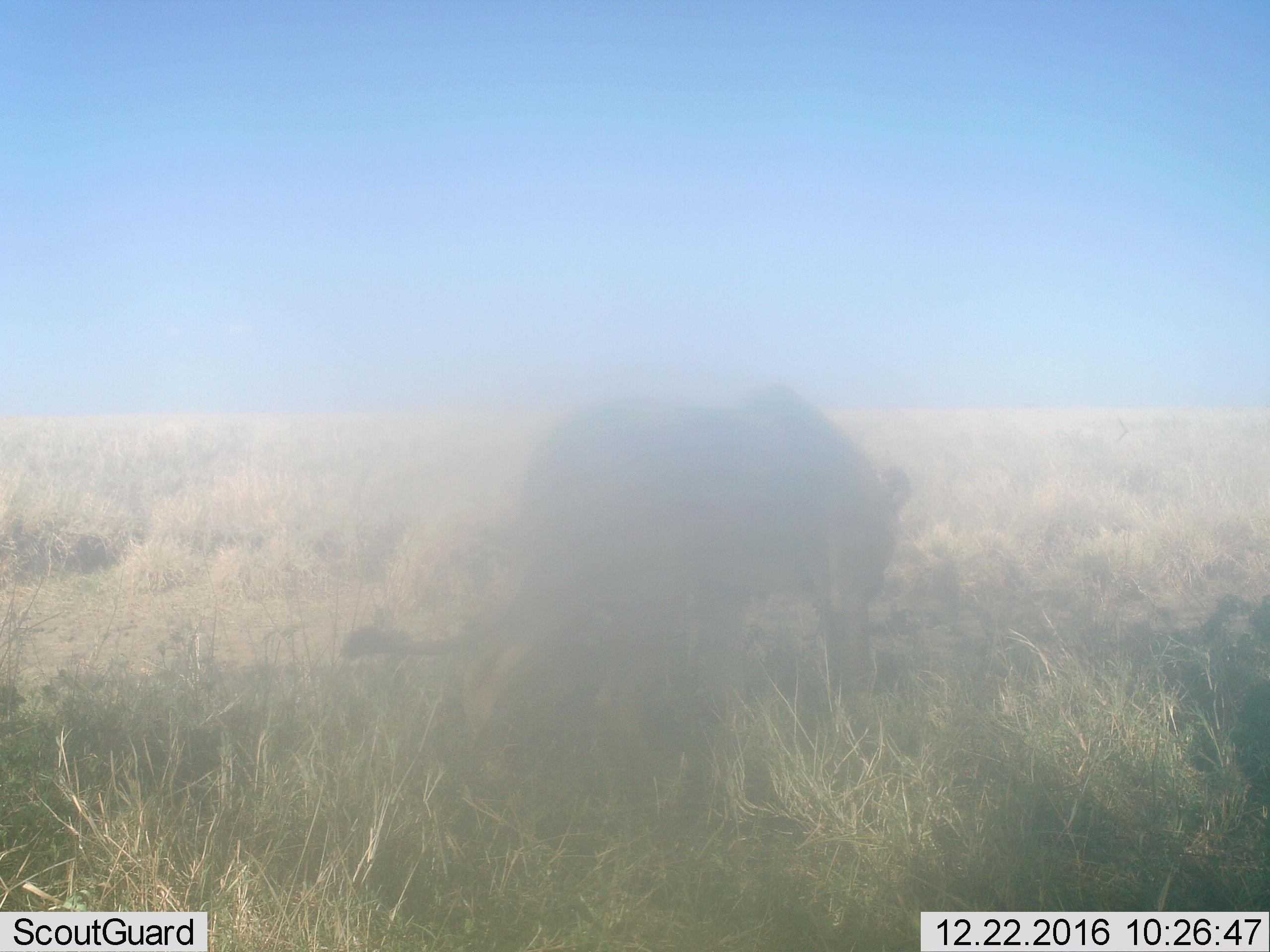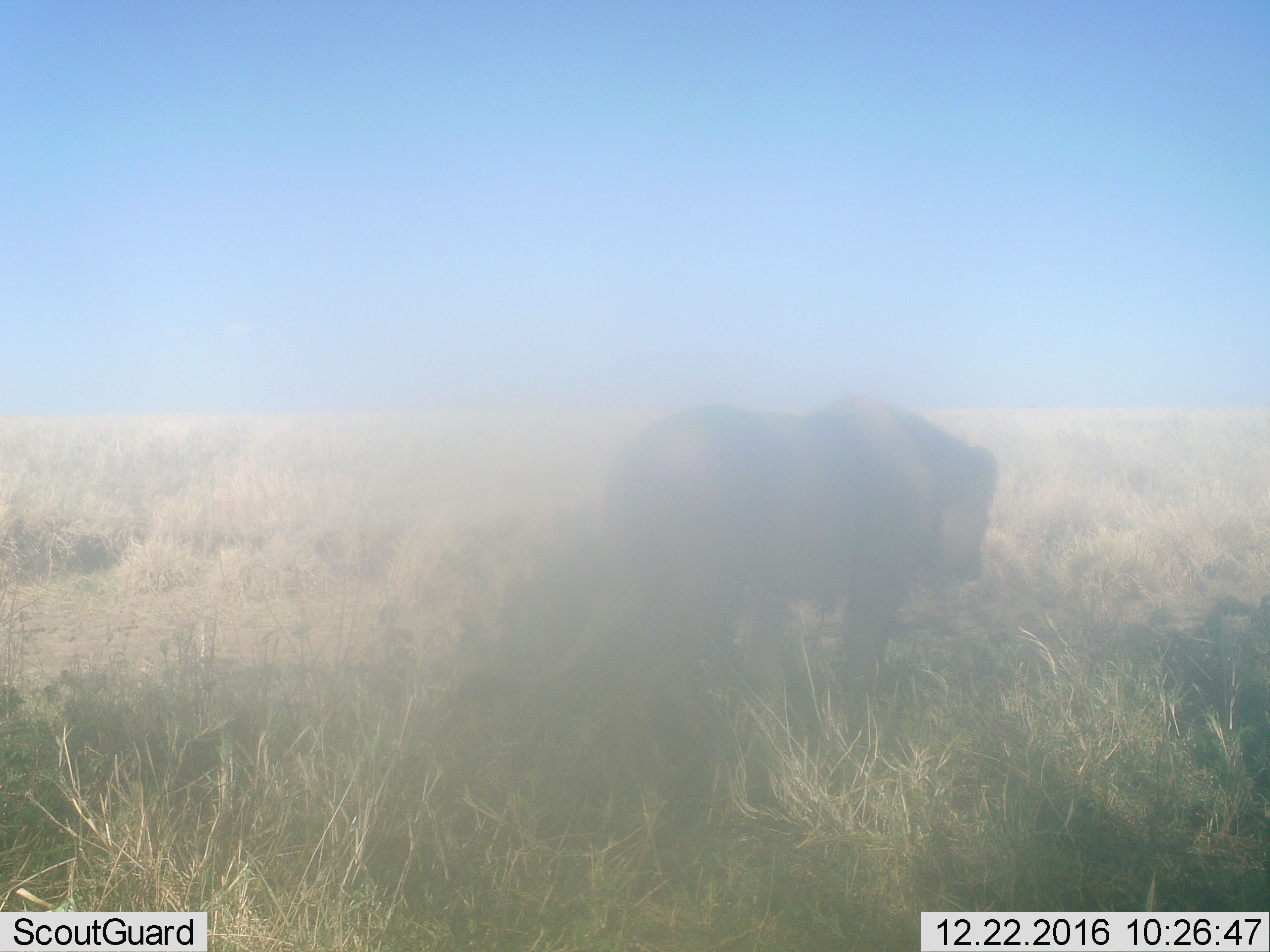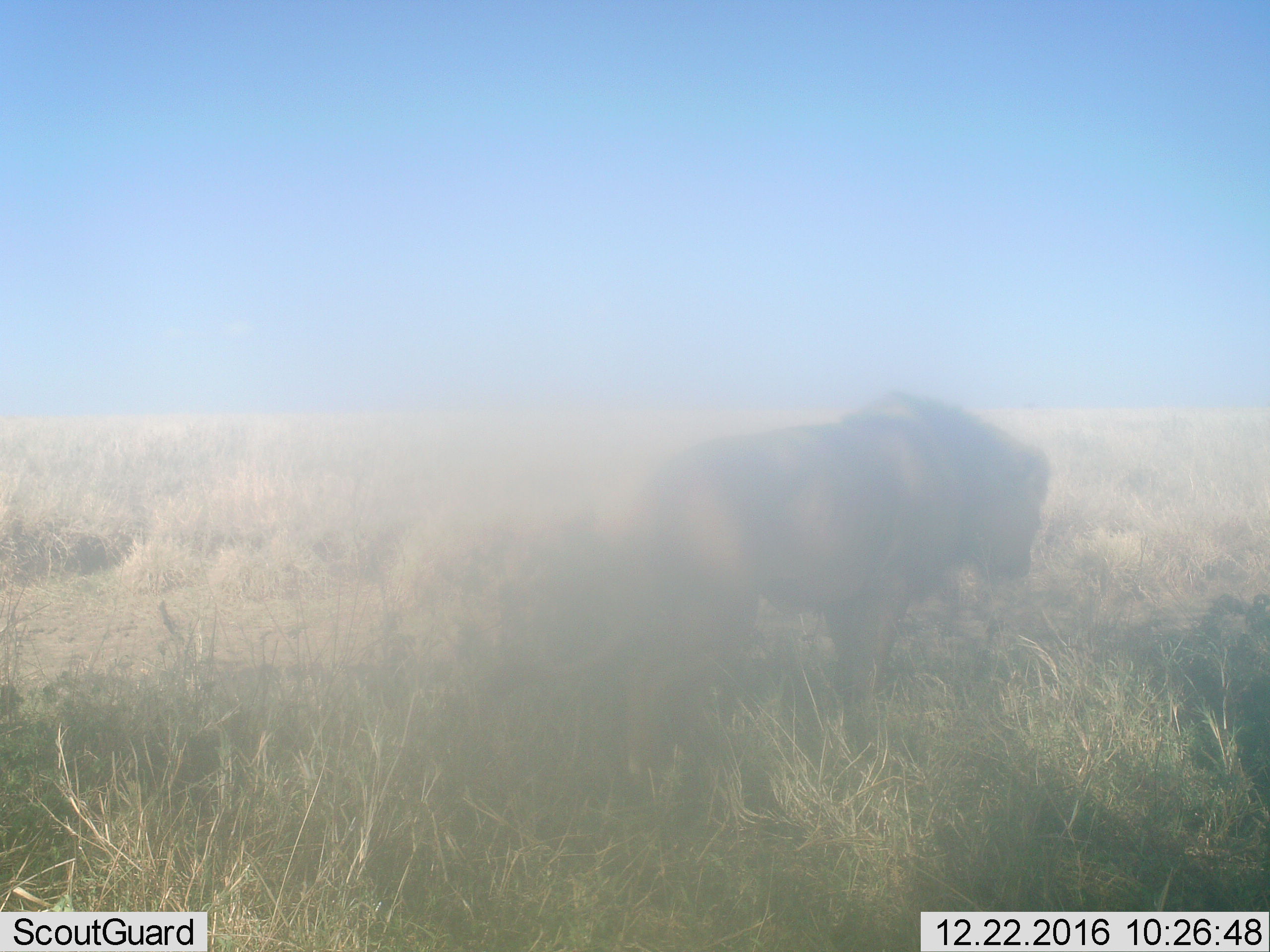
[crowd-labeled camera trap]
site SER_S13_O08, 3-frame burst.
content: unidentified animal